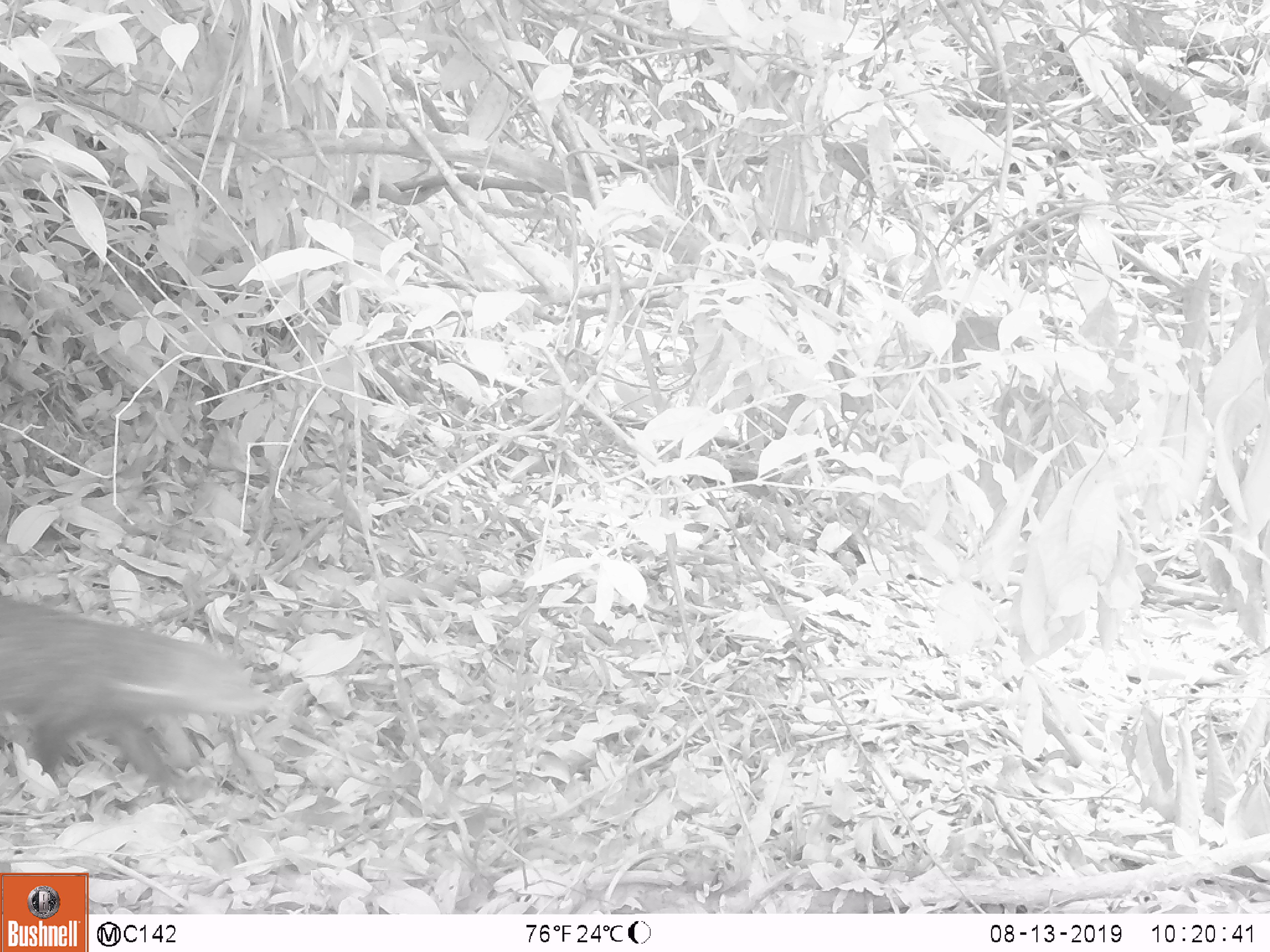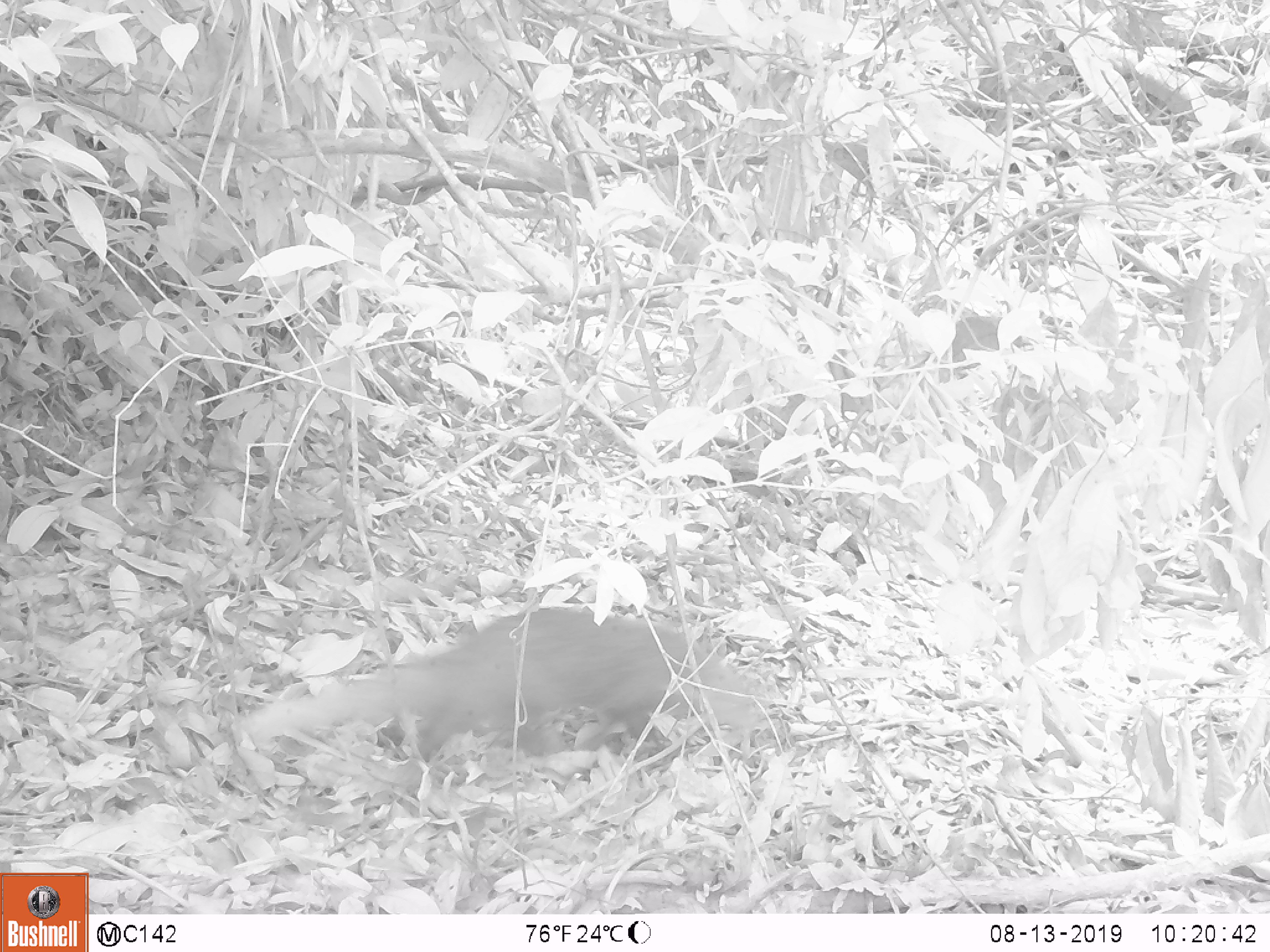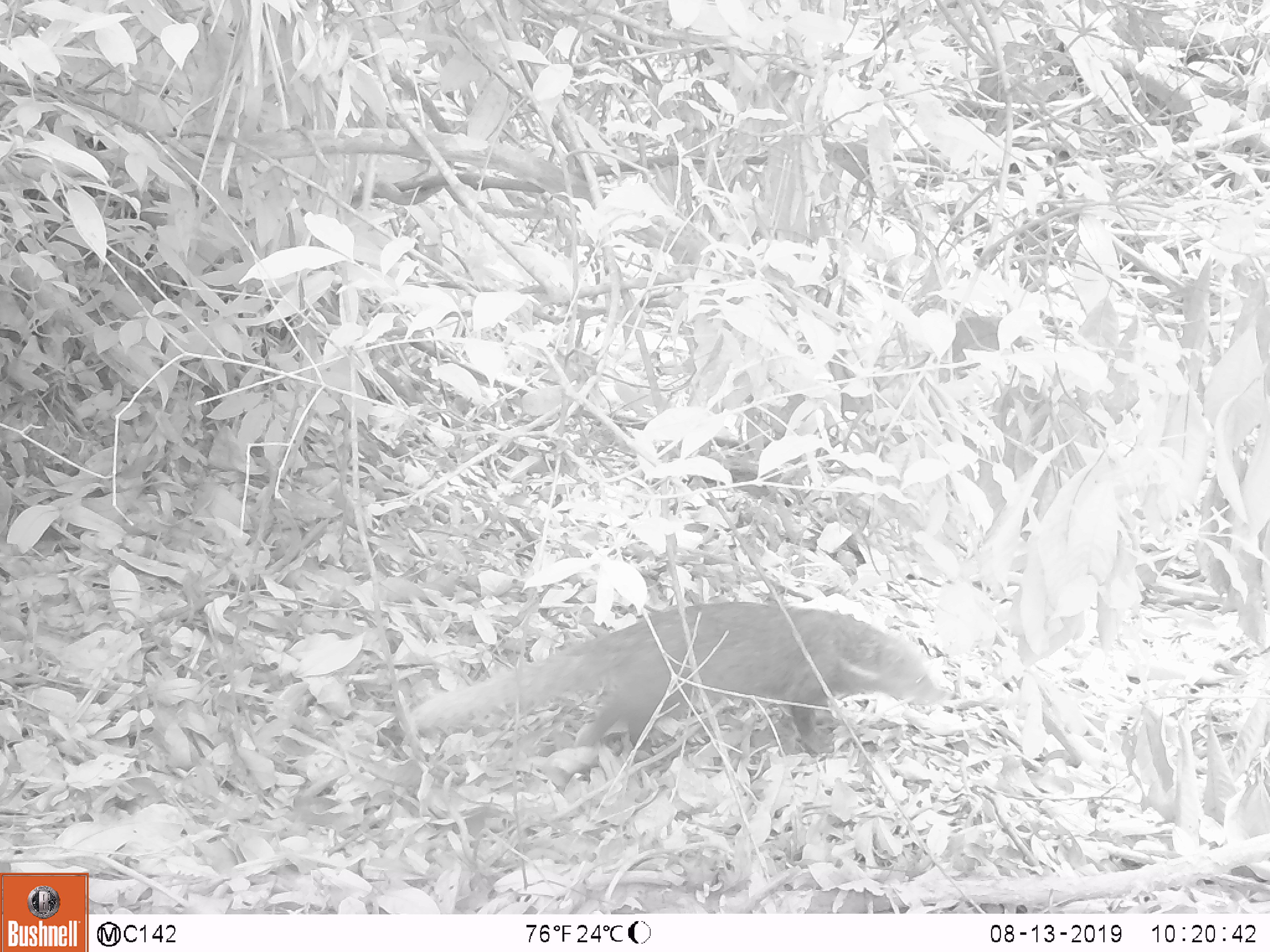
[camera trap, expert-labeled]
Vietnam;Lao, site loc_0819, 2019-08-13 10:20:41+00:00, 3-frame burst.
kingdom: Animalia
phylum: Chordata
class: Mammalia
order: Carnivora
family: Herpestidae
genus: Urva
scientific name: Urva urva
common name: crab-eating mongoose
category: crab eating mongoose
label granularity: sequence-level